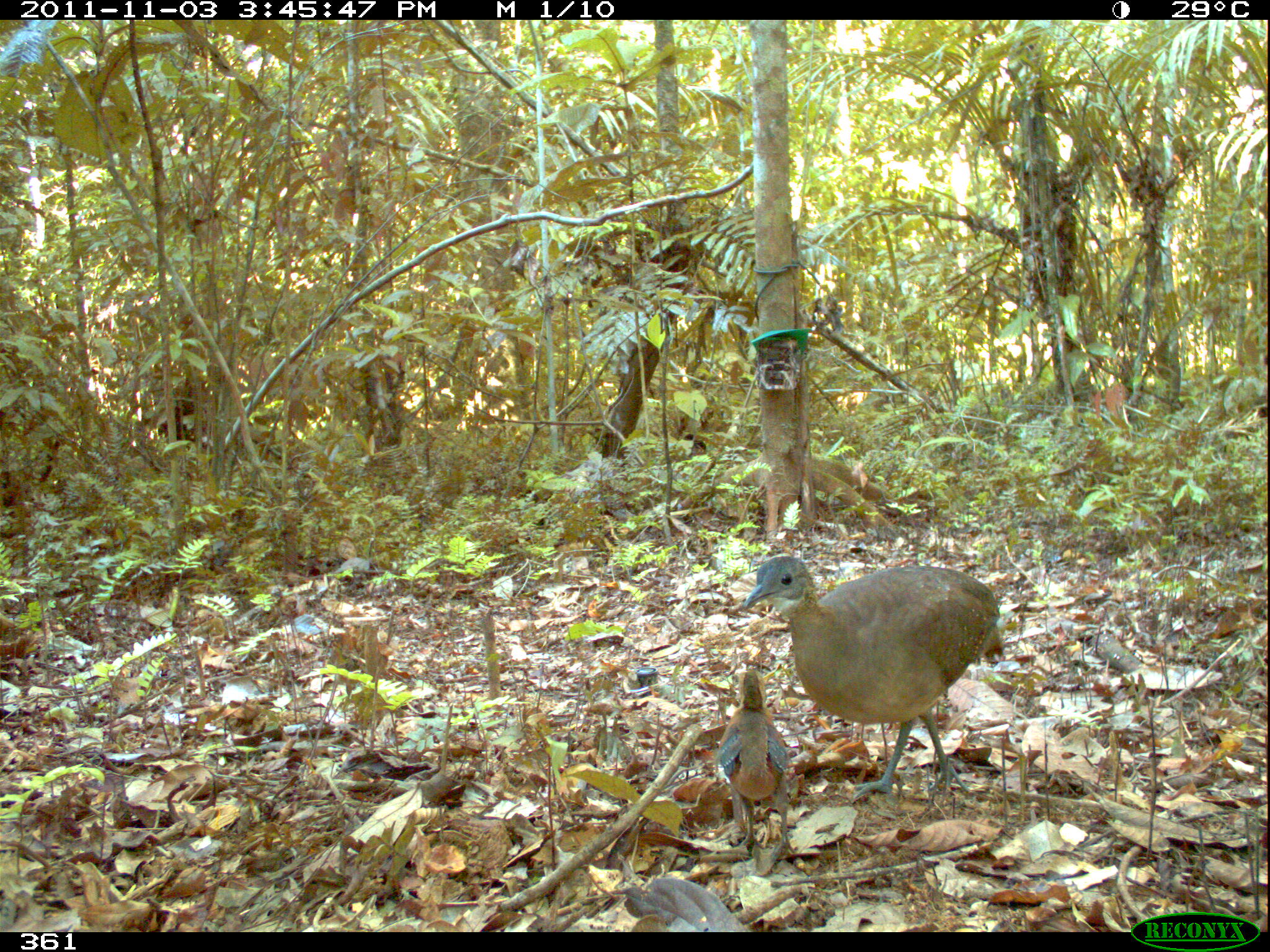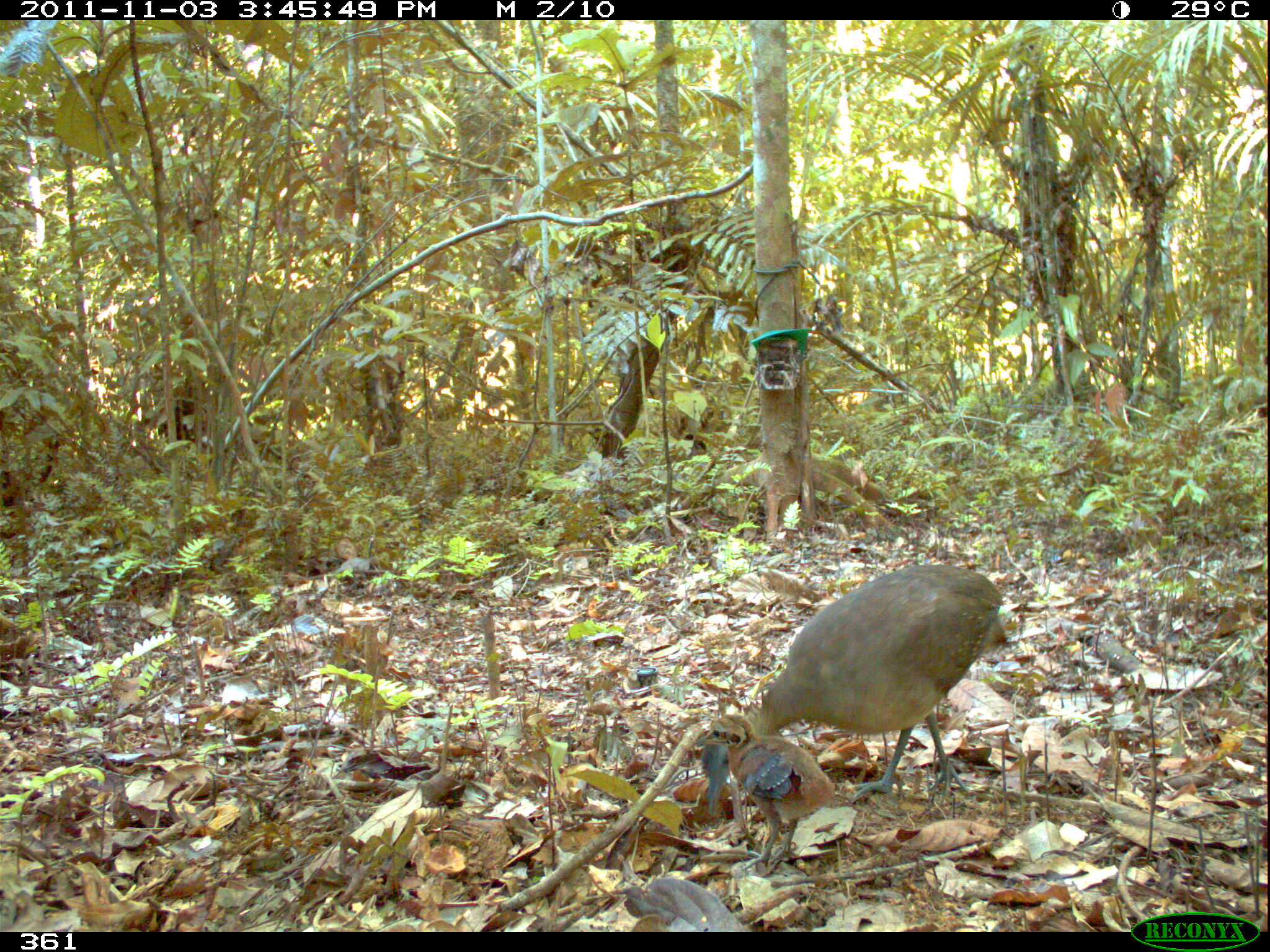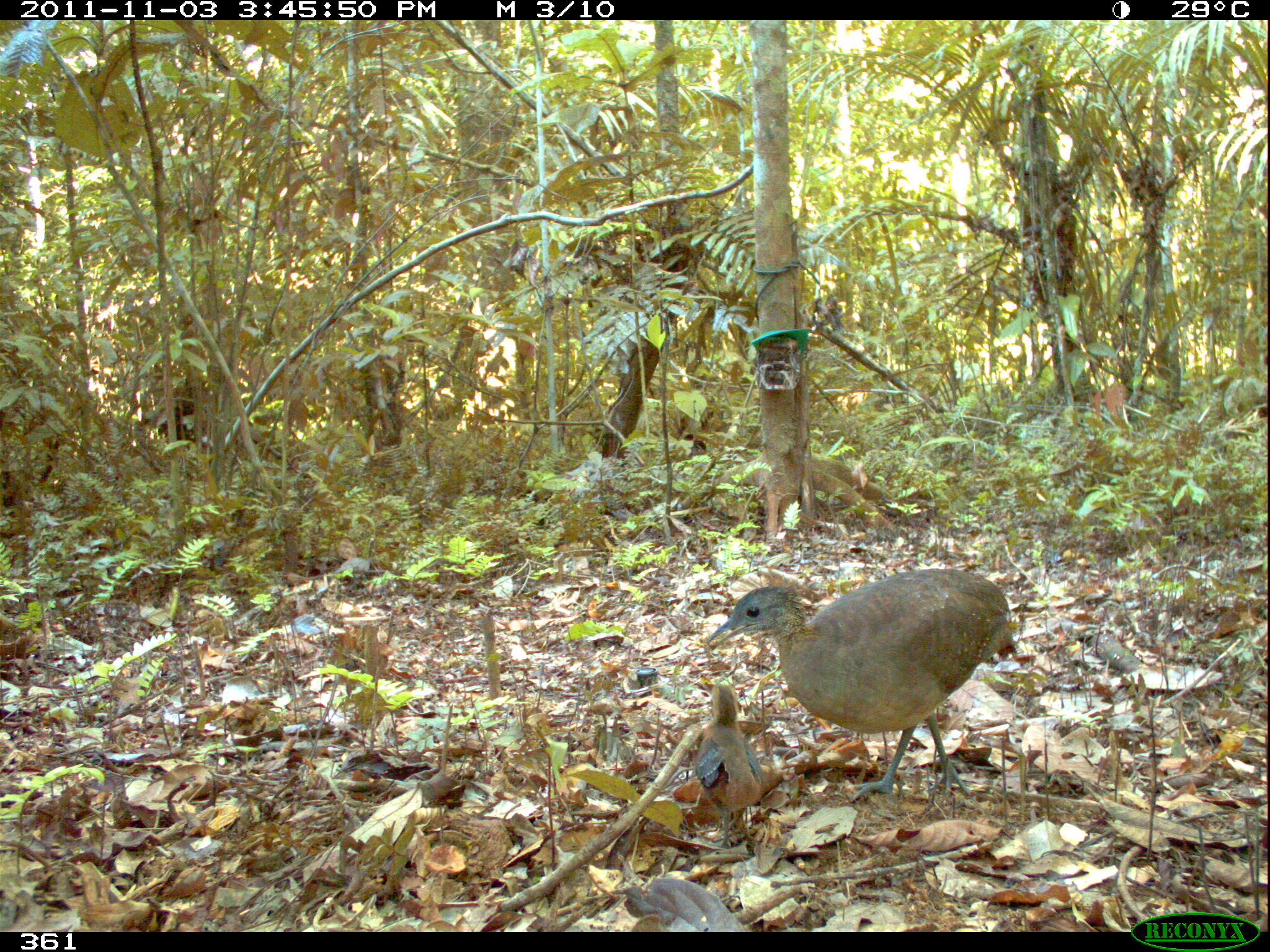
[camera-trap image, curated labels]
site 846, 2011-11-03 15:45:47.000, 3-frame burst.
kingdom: Animalia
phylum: Chordata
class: Aves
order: Tinamiformes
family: Tinamidae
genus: Tinamus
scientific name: Tinamus guttatus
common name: white-throated tinamou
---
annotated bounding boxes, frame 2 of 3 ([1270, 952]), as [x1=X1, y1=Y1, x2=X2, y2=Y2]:
tinamus guttatus: [x1=699, y1=560, x2=1012, y2=816]; [x1=696, y1=712, x2=837, y2=870]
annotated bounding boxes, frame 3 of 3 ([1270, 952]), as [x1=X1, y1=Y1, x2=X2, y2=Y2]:
tinamus guttatus: [x1=703, y1=565, x2=1015, y2=806]; [x1=692, y1=678, x2=760, y2=849]